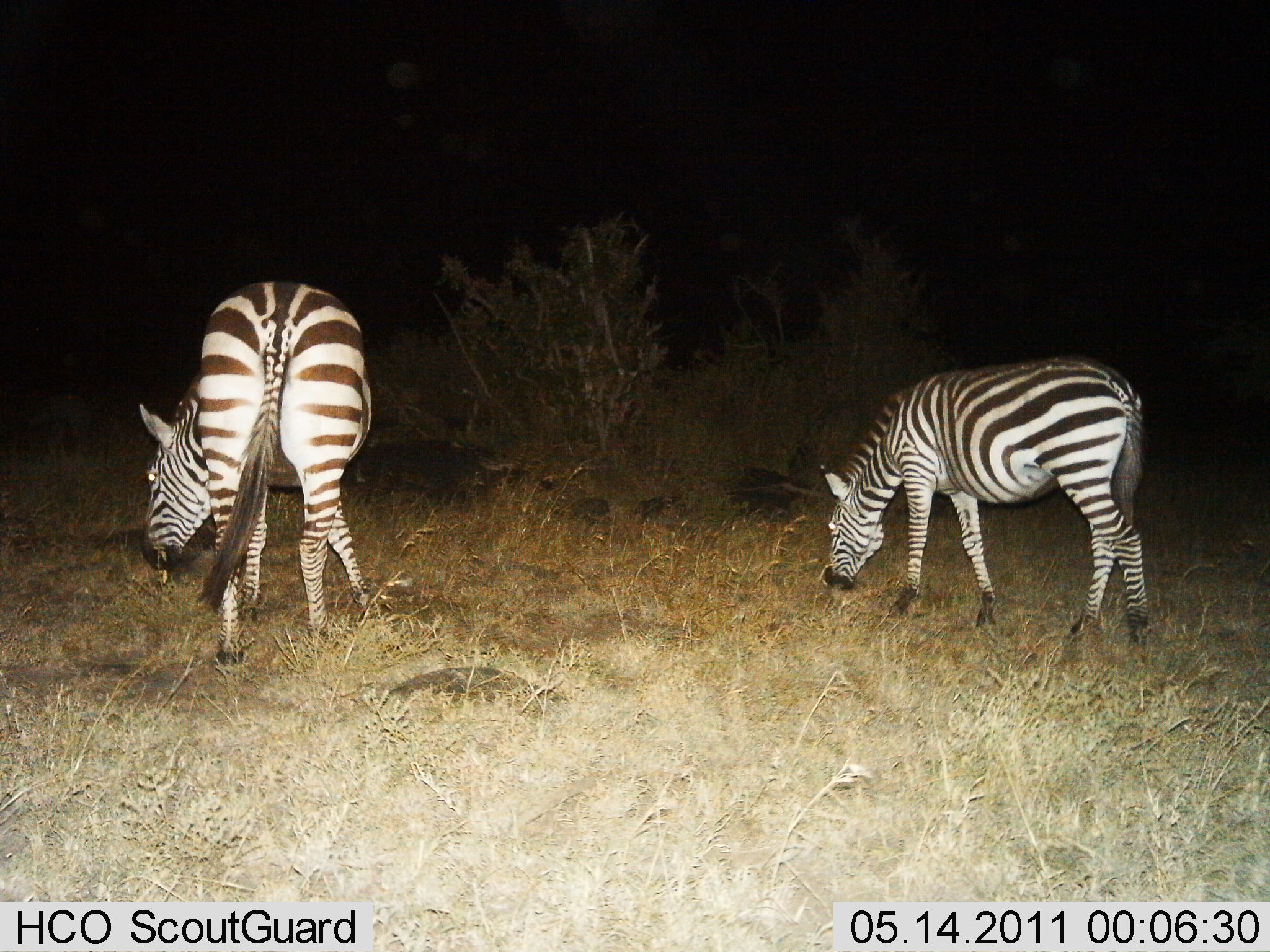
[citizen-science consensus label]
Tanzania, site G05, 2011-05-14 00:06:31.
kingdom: Animalia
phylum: Chordata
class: Mammalia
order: Perissodactyla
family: Equidae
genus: Equus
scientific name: Equus quagga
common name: plains zebra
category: zebra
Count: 2.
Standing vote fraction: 33%.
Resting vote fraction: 0%.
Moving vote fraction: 0%.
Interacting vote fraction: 0%.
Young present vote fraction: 0%.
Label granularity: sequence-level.